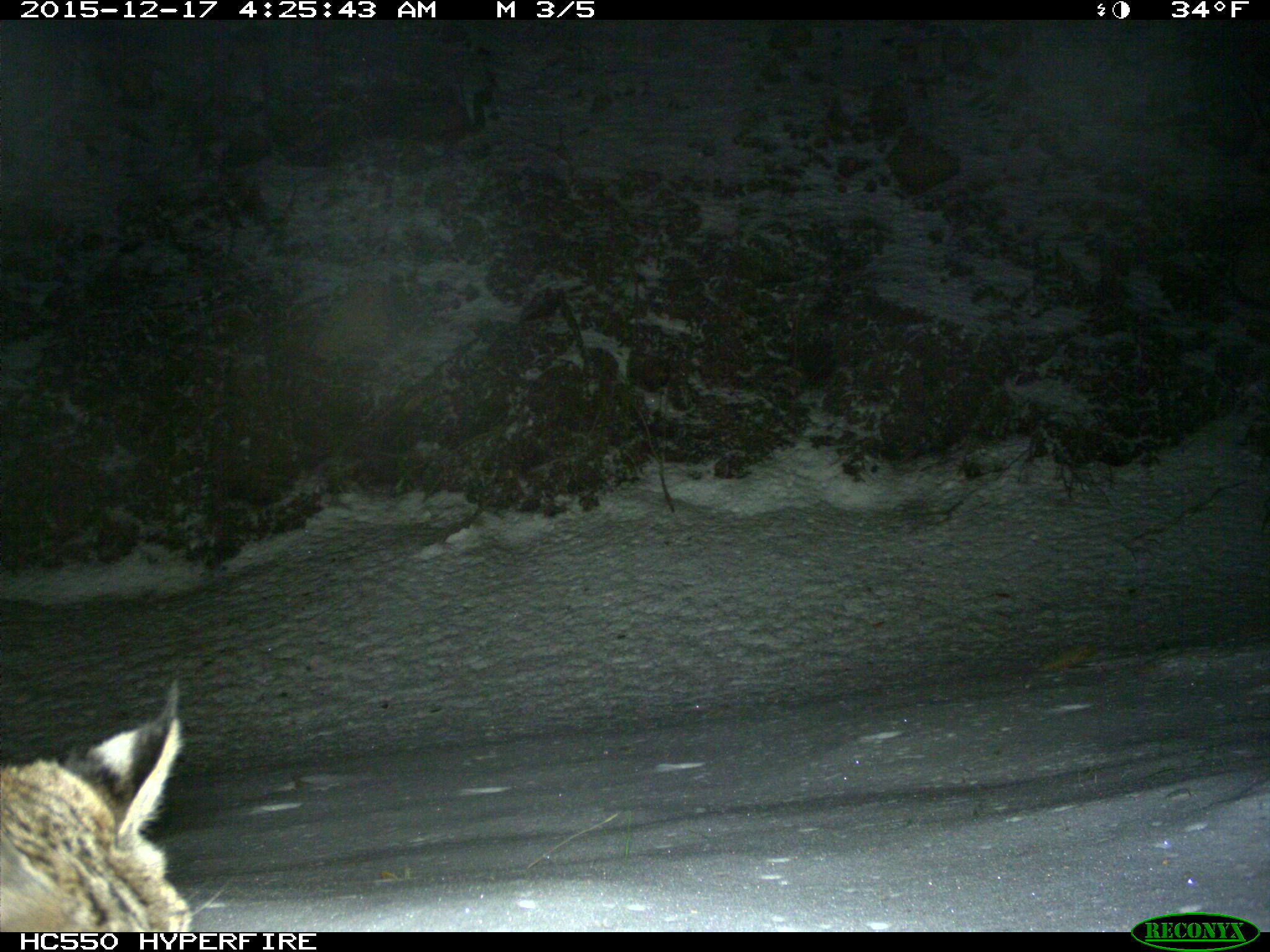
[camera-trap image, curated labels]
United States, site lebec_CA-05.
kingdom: Animalia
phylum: Chordata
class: Mammalia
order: Carnivora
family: Felidae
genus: Lynx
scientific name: Lynx rufus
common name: bobcat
Lynx rufus (bobcat).